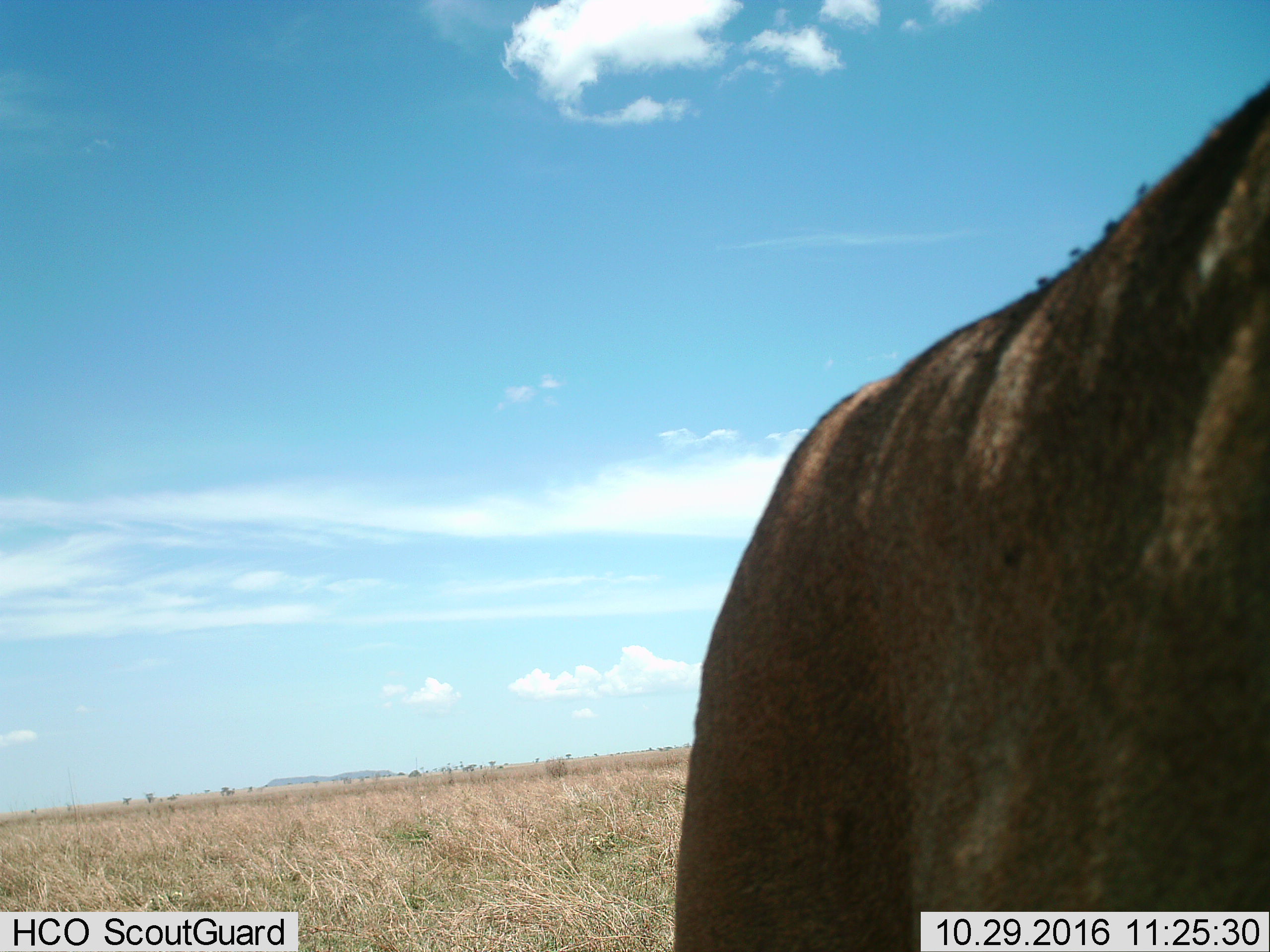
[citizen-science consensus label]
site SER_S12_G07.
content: unidentified animal